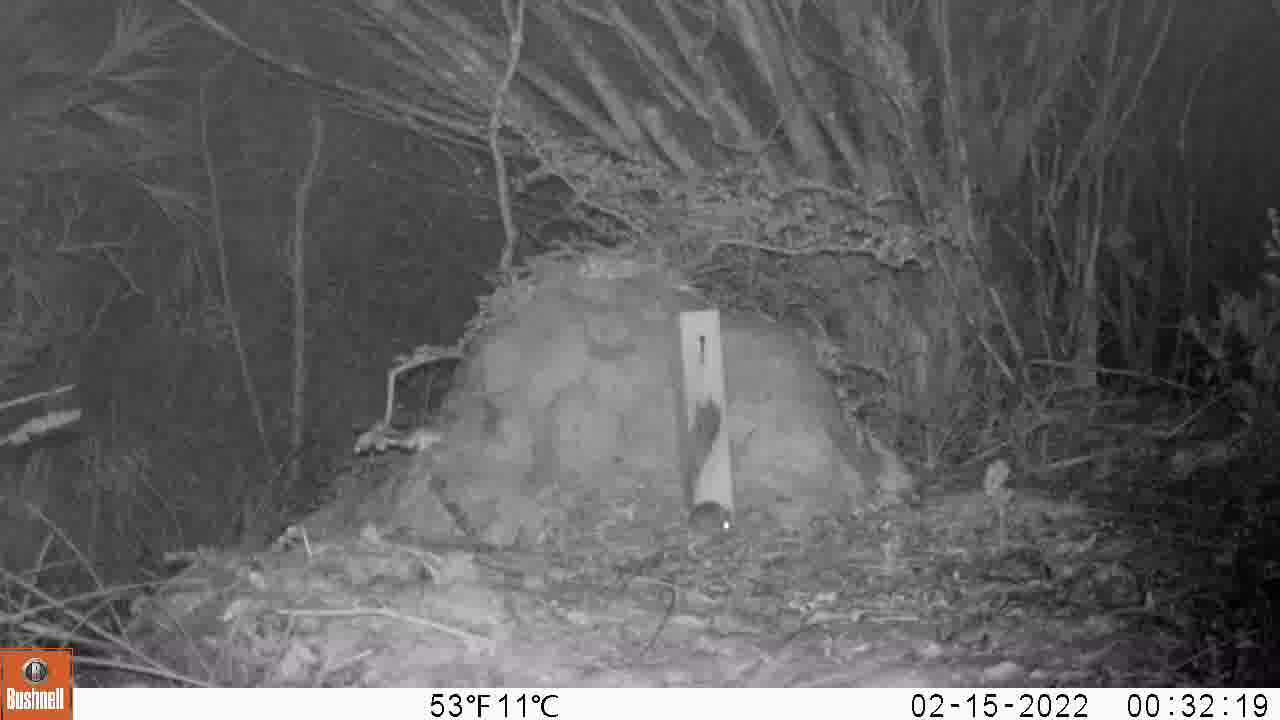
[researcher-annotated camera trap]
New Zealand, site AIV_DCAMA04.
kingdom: Animalia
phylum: Chordata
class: Mammalia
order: Rodentia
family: Muridae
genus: Mus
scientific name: Mus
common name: mouse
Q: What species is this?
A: Mouse (Mus).